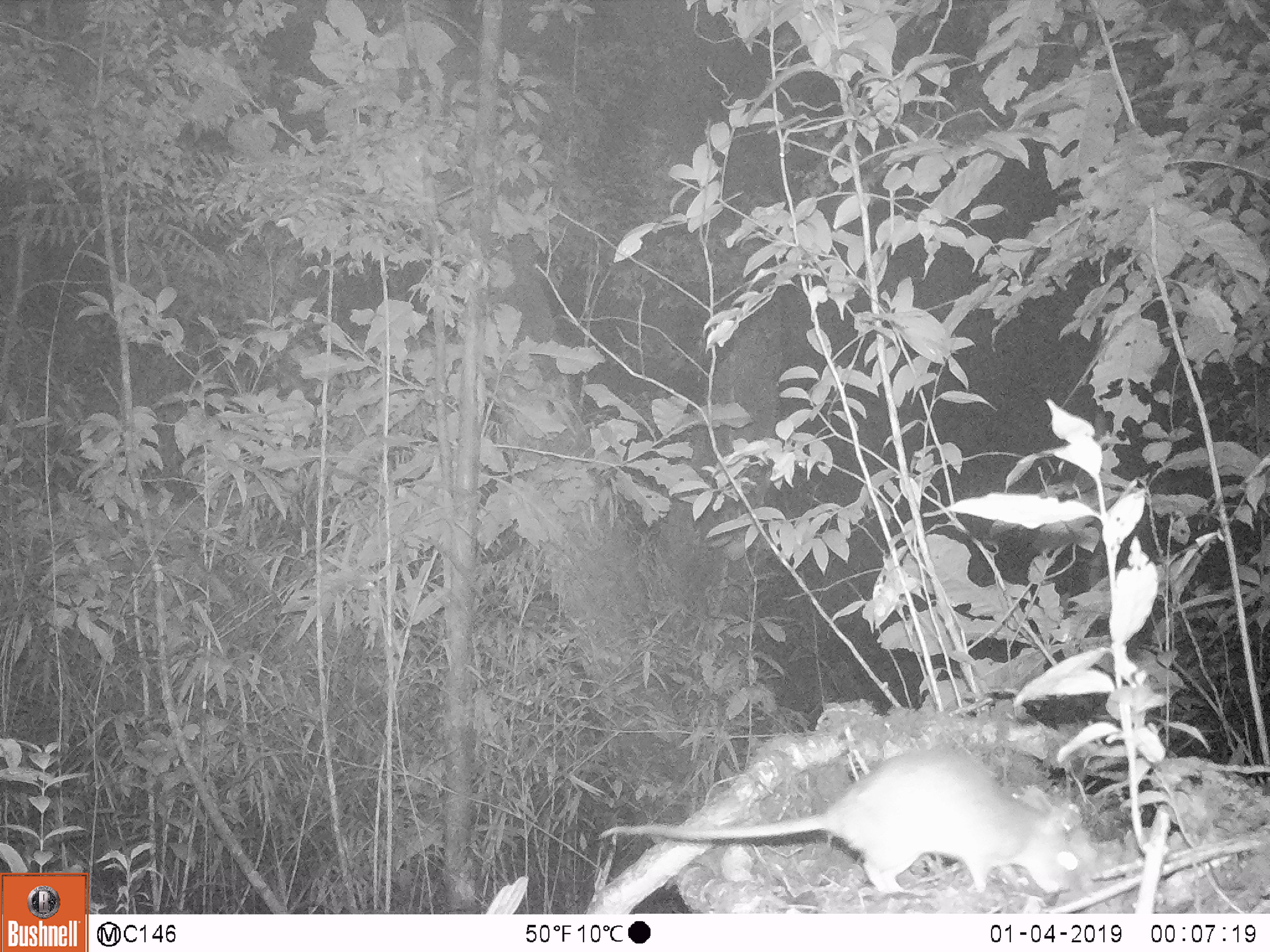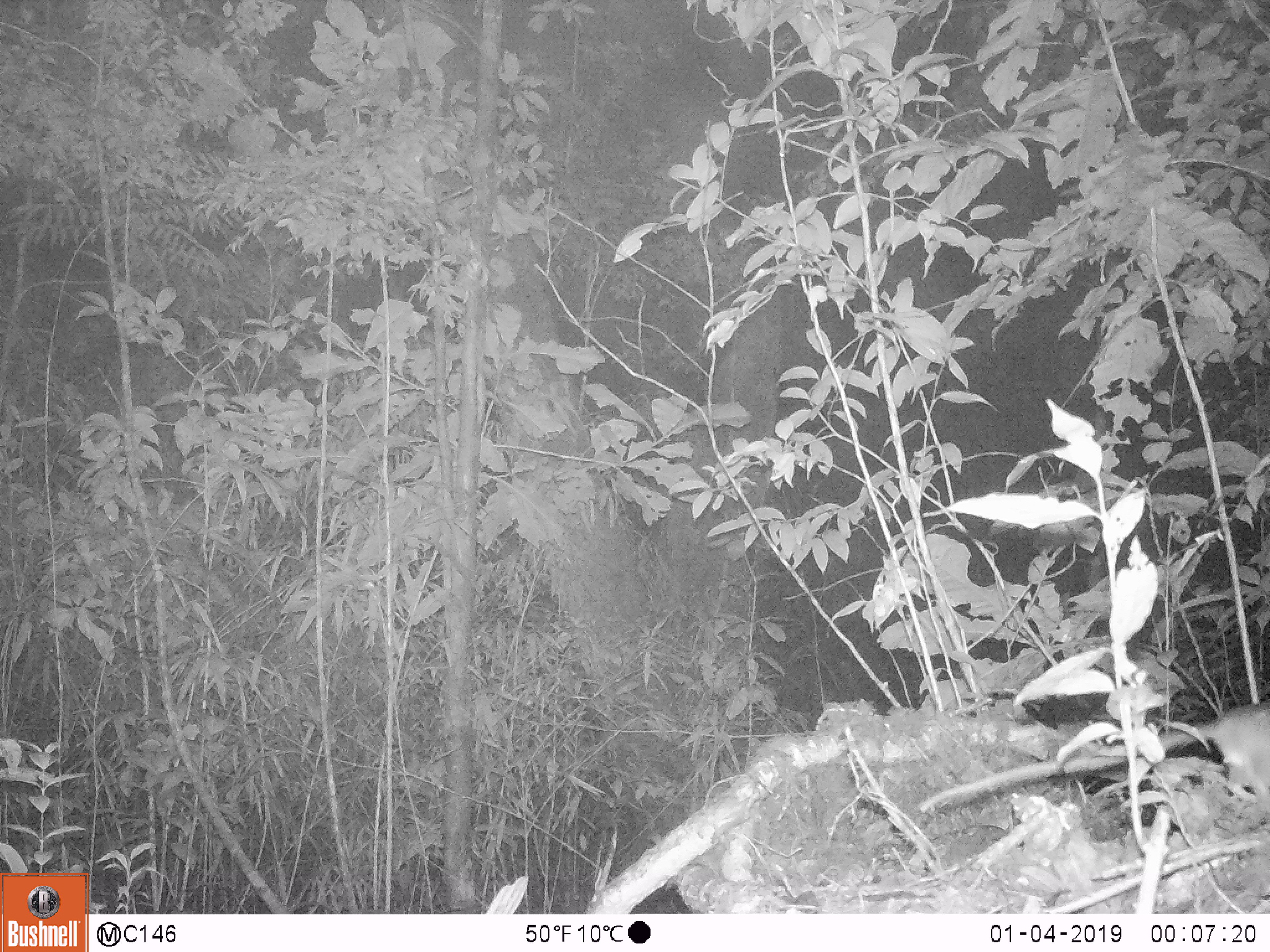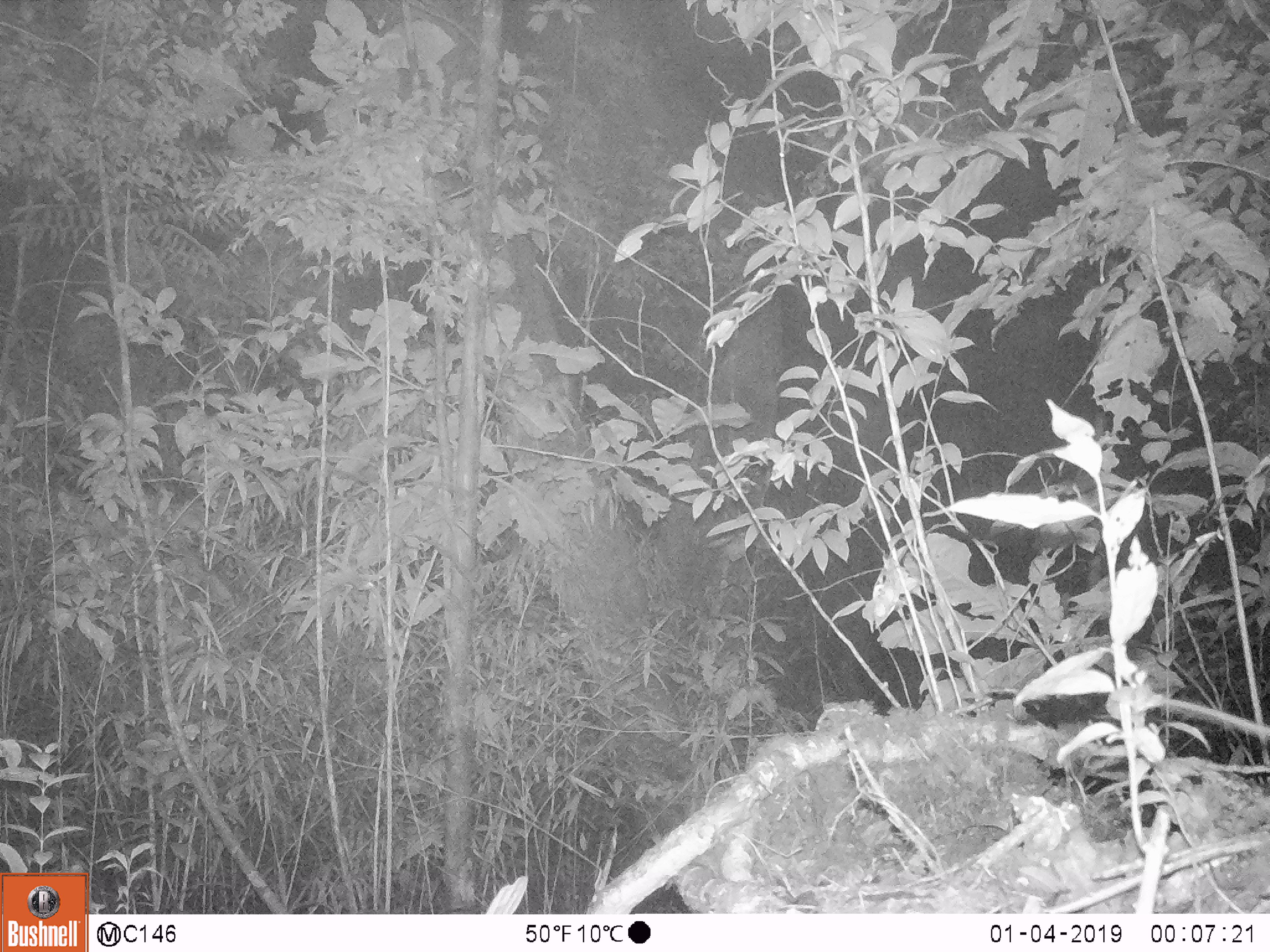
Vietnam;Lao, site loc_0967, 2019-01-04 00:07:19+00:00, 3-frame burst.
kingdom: Animalia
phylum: Chordata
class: Mammalia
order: Rodentia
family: Muridae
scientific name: Muridae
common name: old-world mice and rats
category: unidentified murid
Unidentified murid (old-world mice and rats) (Muridae). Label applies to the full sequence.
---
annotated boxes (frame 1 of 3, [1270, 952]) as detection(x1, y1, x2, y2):
unidentified murid: detection(598, 749, 1079, 894)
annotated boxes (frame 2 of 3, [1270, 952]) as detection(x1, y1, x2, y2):
unidentified murid: detection(916, 706, 1270, 826)